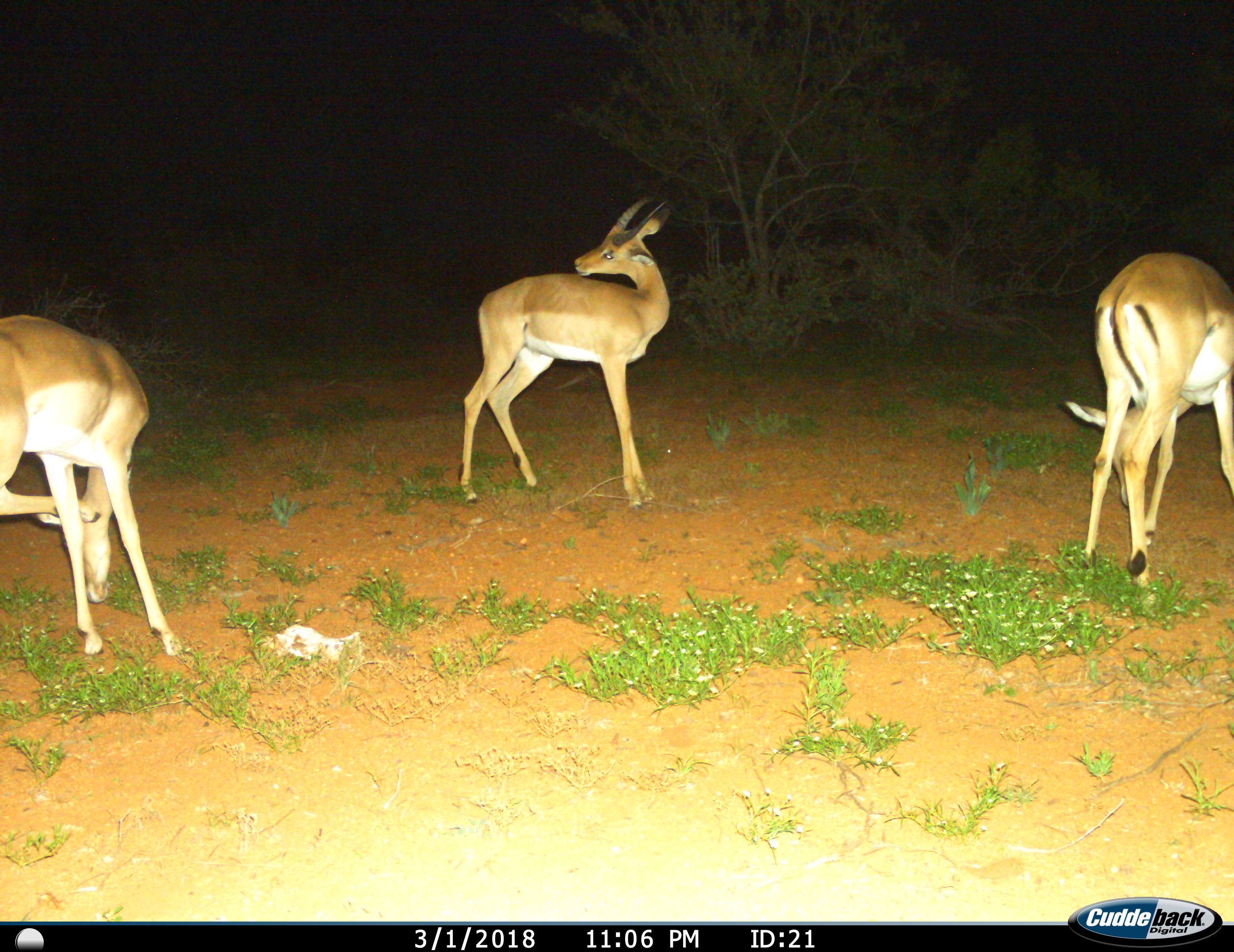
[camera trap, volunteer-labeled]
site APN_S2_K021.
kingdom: Animalia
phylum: Chordata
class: Mammalia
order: Artiodactyla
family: Bovidae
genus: Aepyceros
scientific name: Aepyceros melampus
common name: impala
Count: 3.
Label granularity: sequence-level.